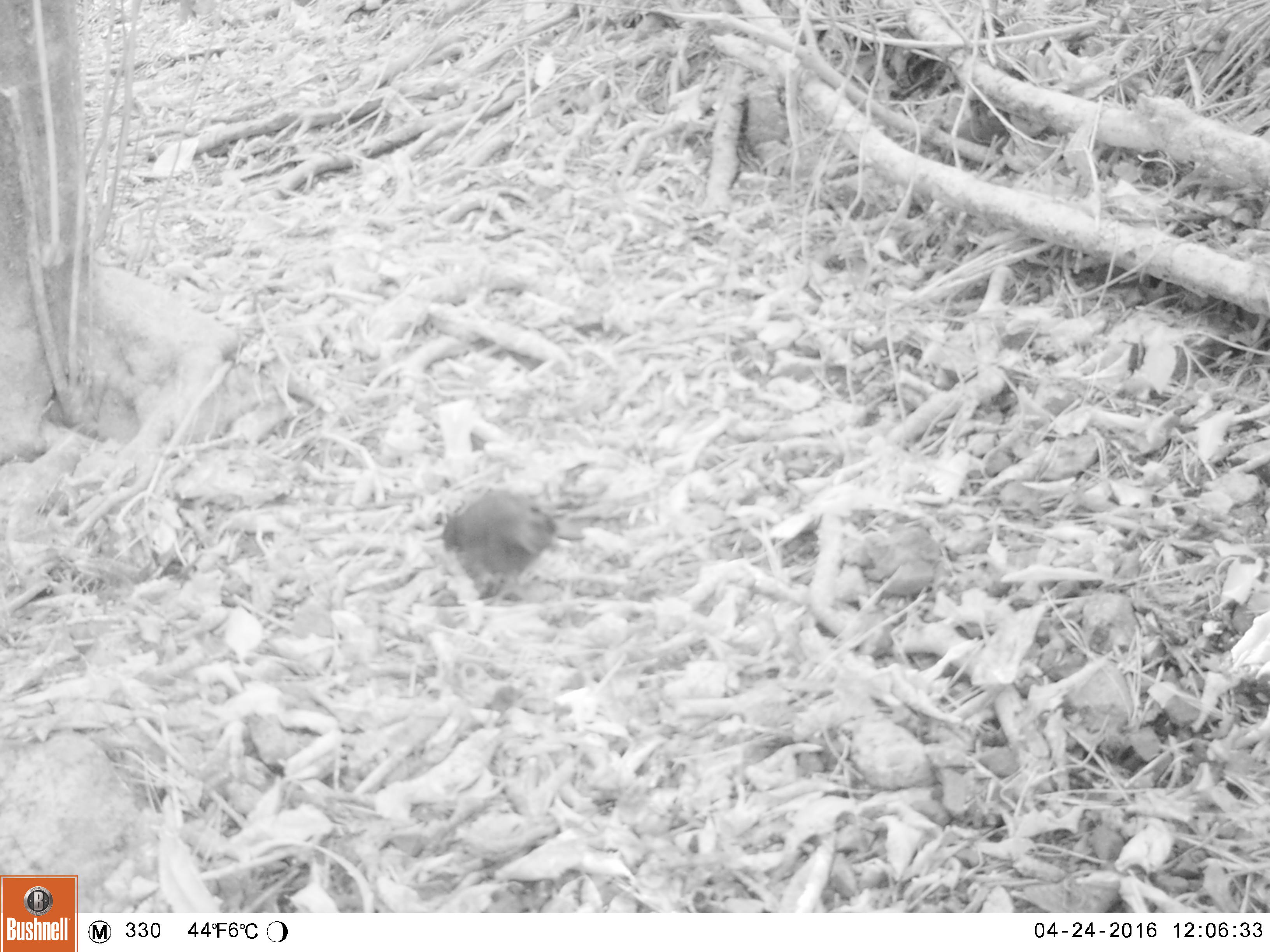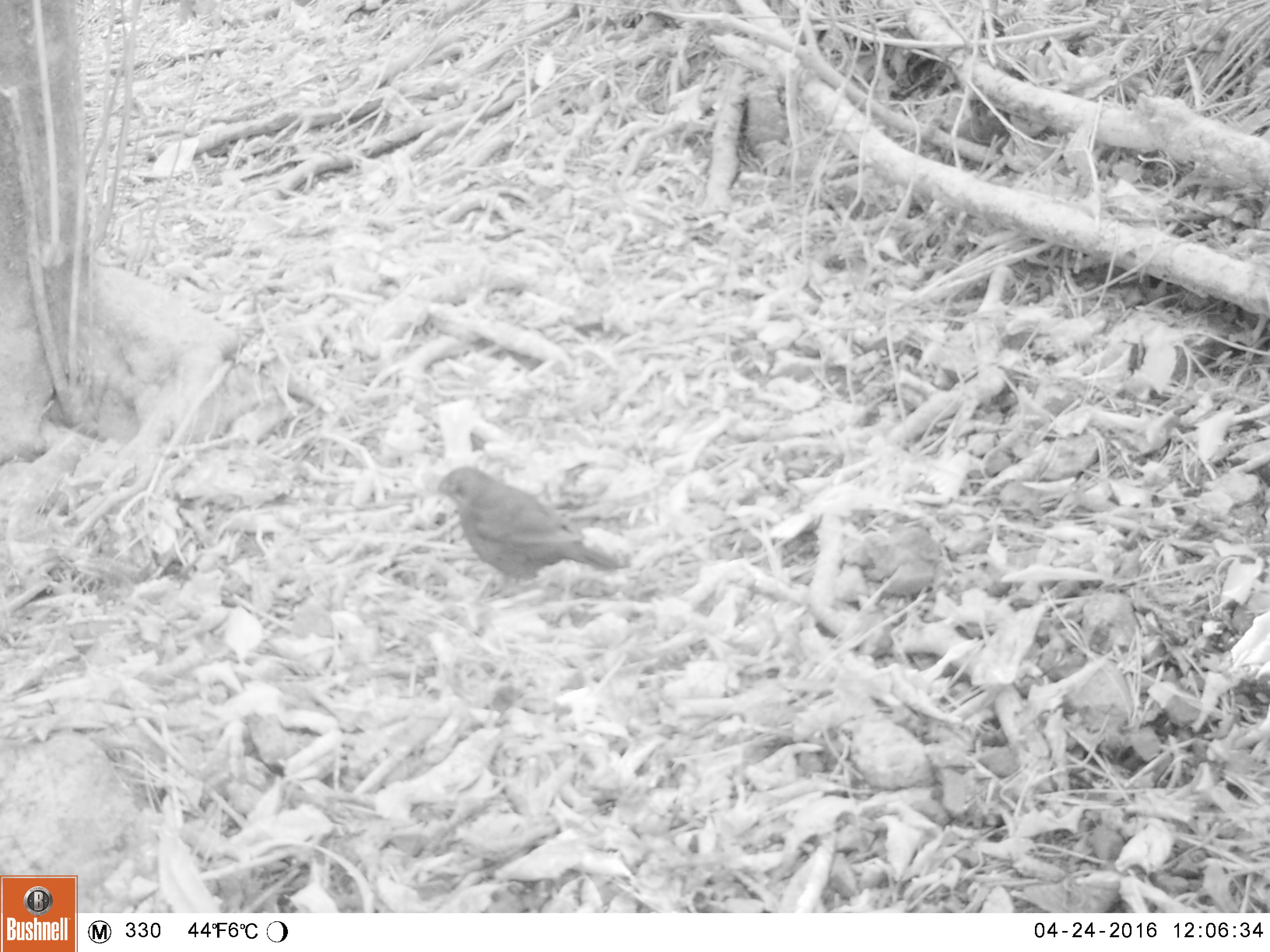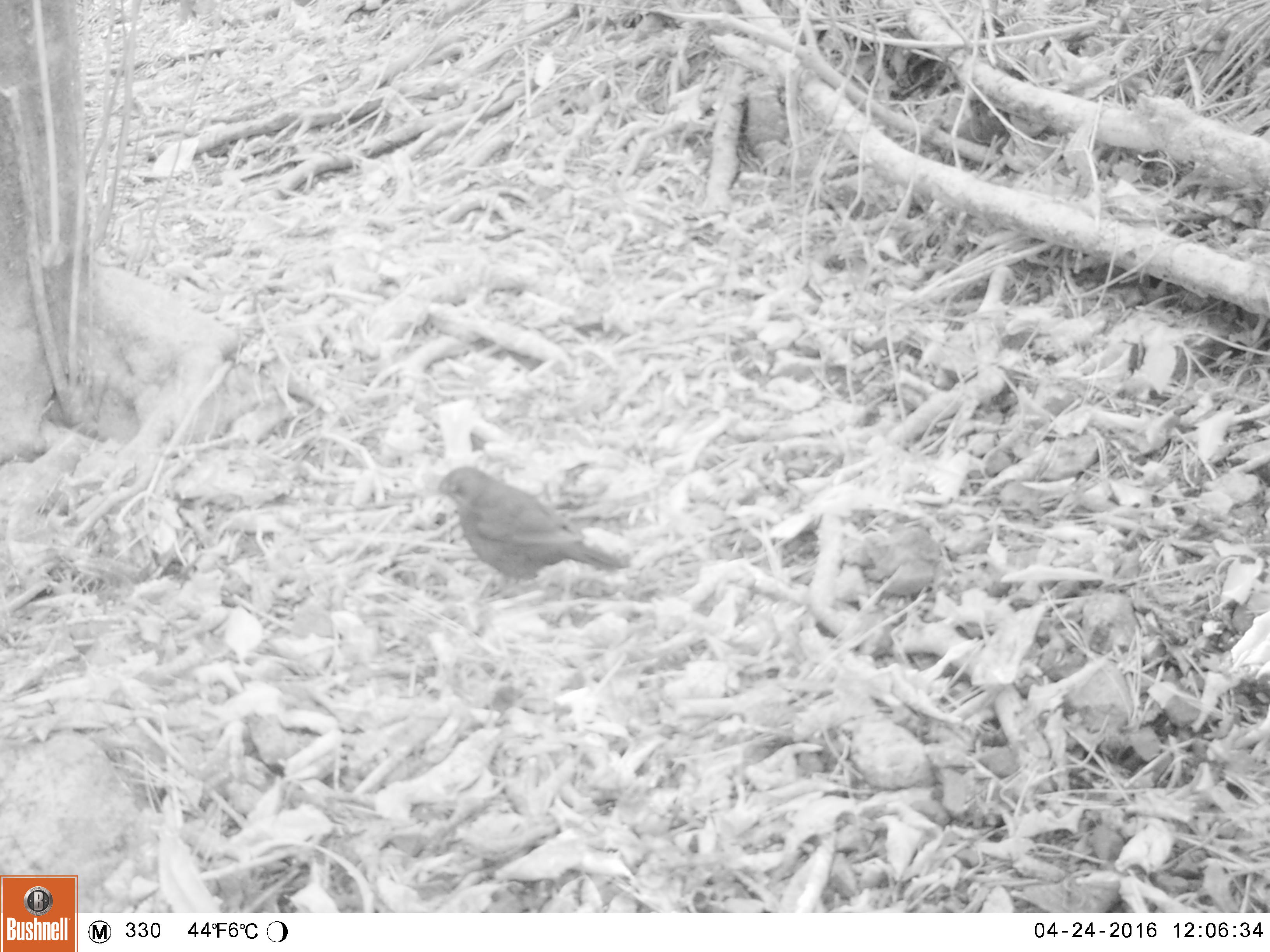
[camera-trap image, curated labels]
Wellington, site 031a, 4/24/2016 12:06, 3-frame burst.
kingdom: Animalia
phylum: Chordata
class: Aves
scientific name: Aves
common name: bird